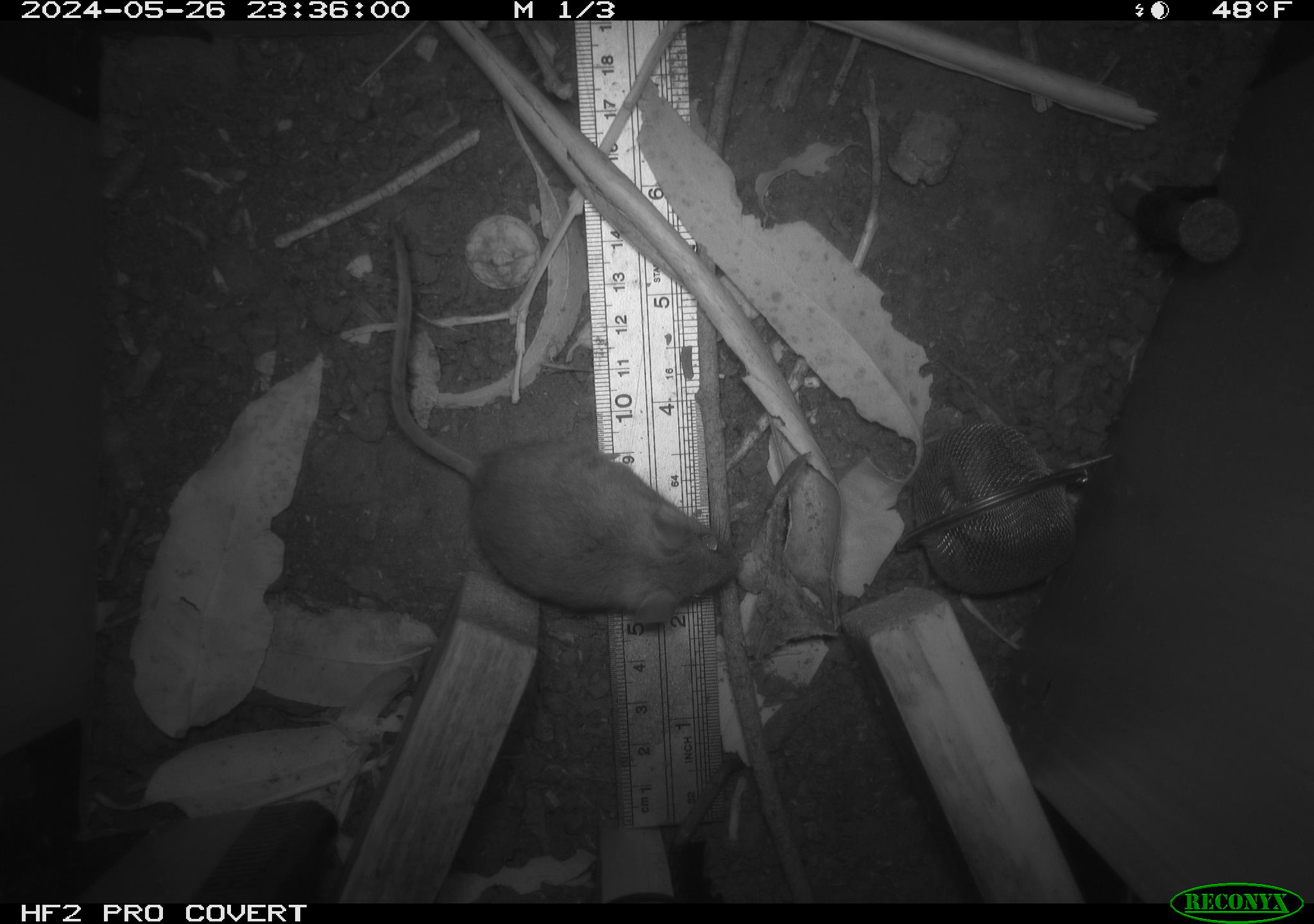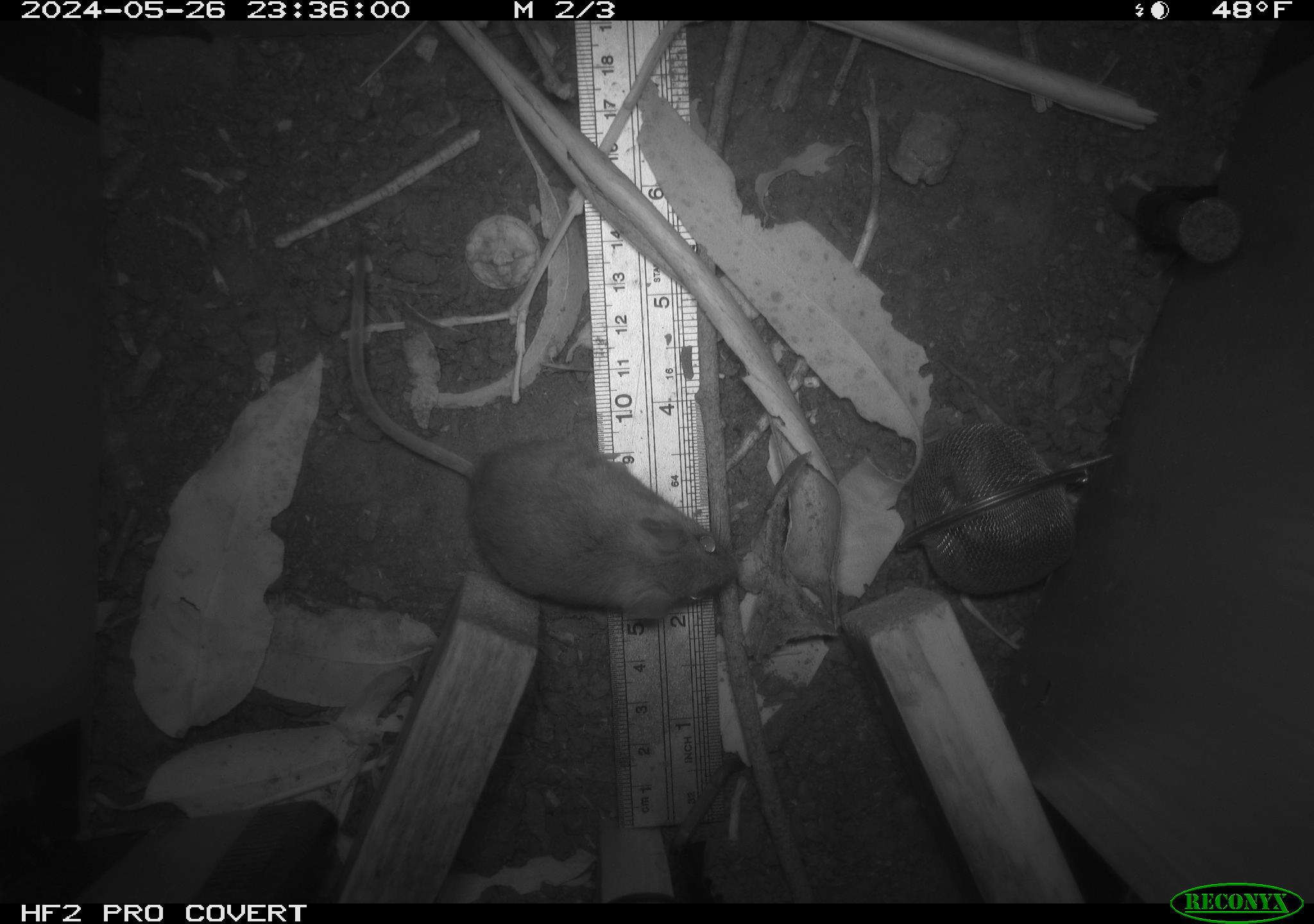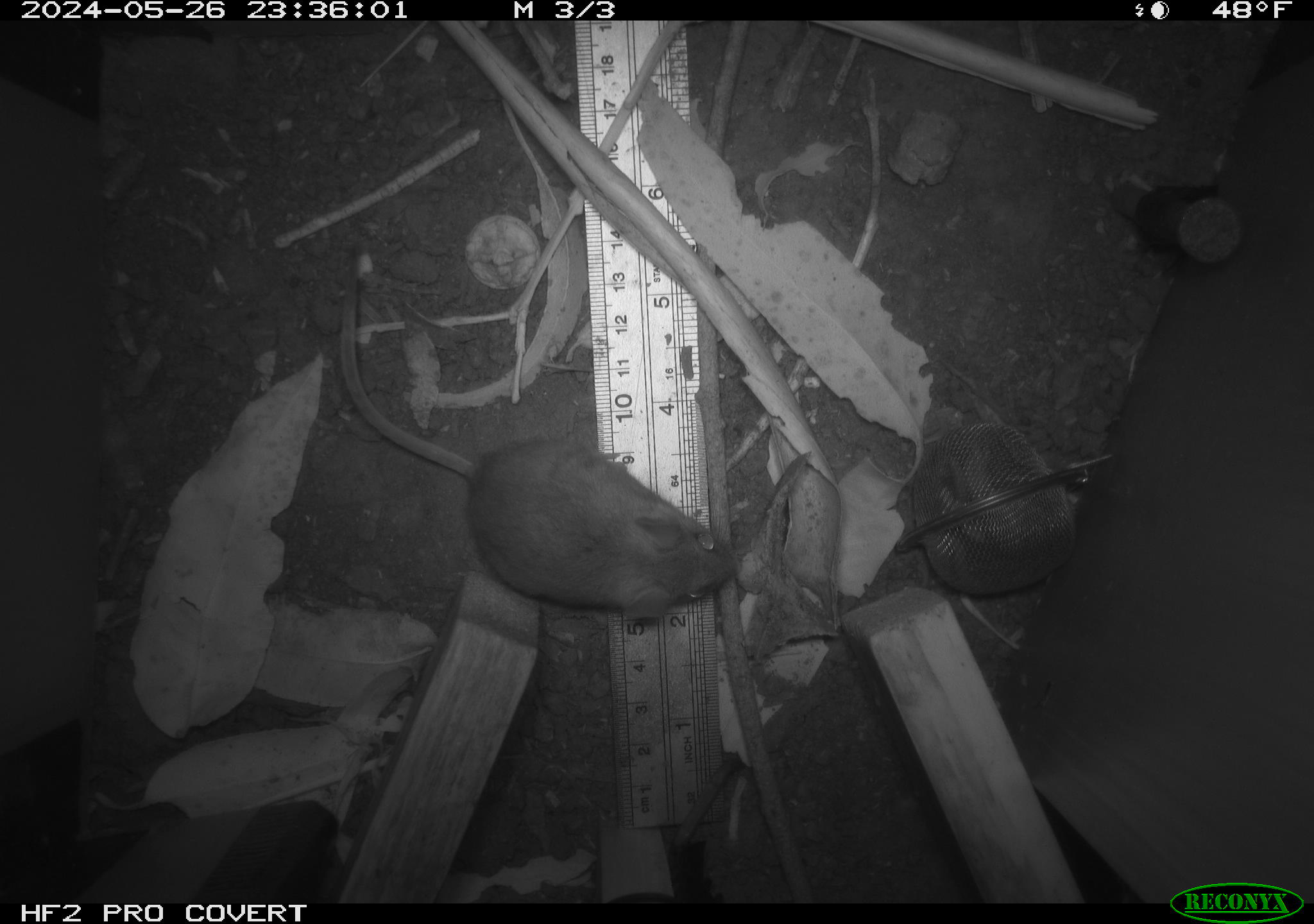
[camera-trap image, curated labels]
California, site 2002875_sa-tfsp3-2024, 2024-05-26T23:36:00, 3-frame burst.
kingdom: Animalia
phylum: Chordata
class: Mammalia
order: Rodentia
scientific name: Rodentia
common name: rodent